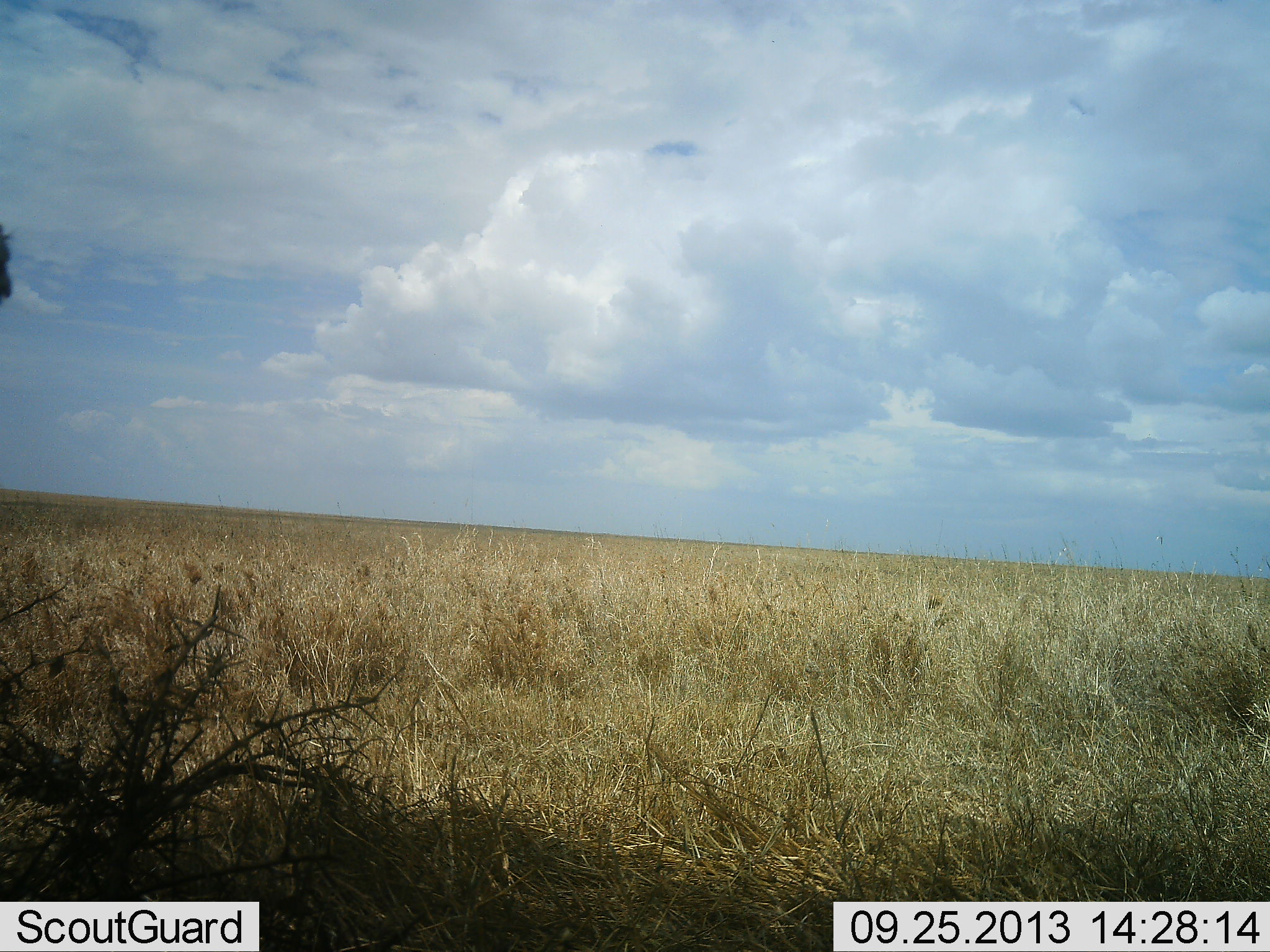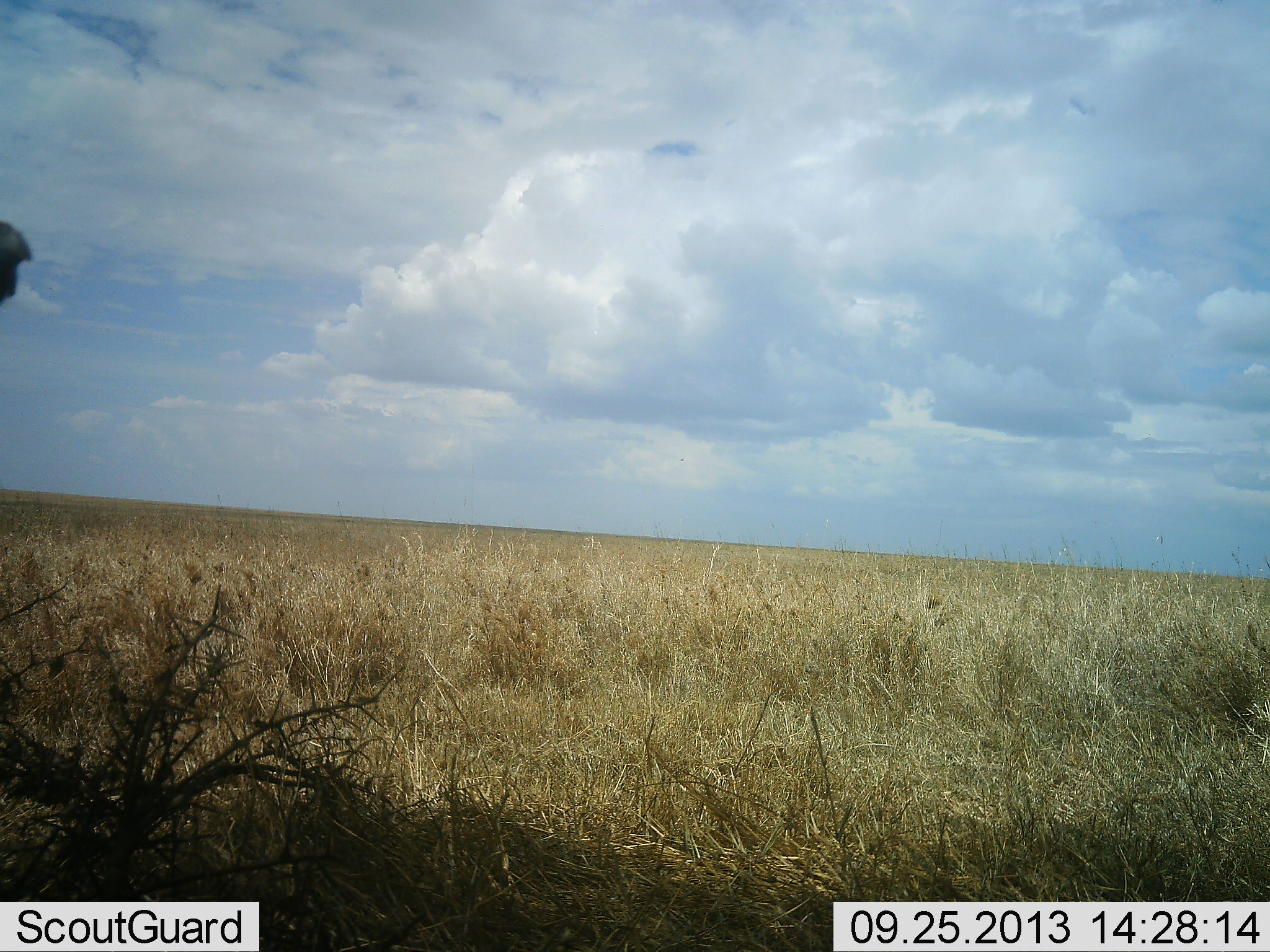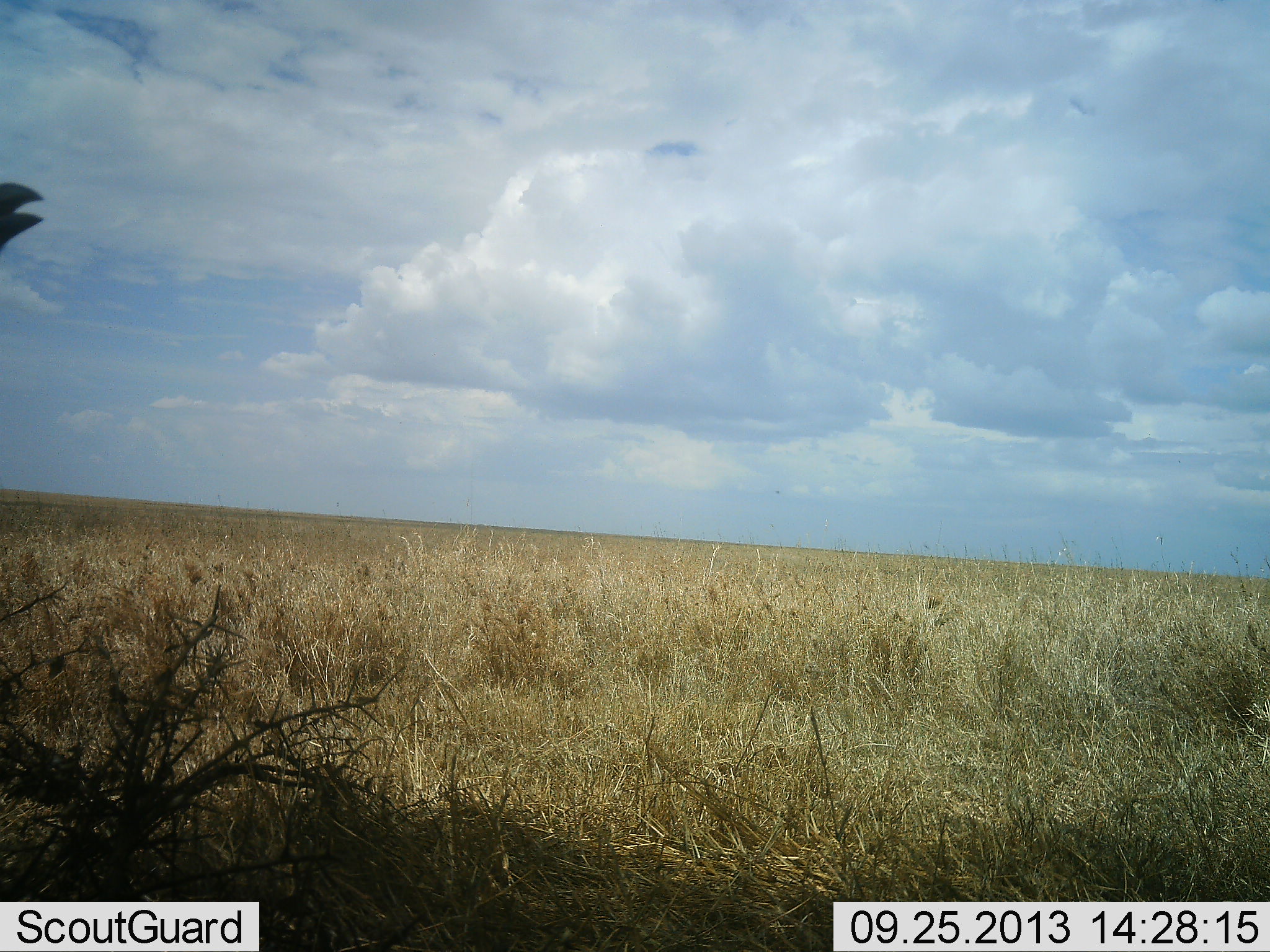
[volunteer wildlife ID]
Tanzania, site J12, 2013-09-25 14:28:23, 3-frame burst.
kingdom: Animalia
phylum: Chordata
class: Aves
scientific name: Aves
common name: bird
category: otherbird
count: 1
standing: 79%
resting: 0%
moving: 16%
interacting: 5%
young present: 0%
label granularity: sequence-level